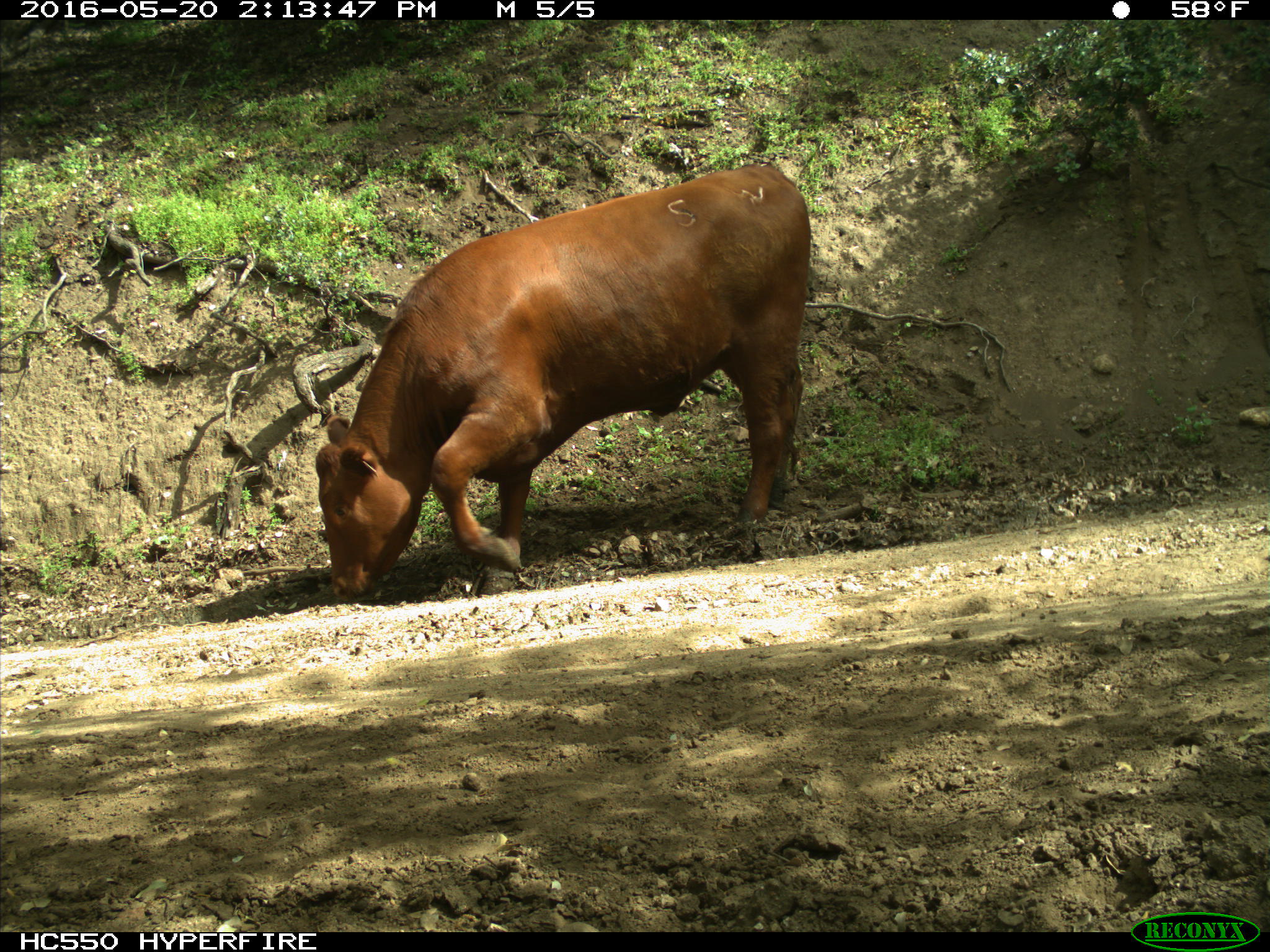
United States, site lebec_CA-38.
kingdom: Animalia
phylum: Chordata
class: Mammalia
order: Artiodactyla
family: Bovidae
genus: Bos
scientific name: Bos taurus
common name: domestic cow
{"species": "Bos taurus (domestic cow)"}